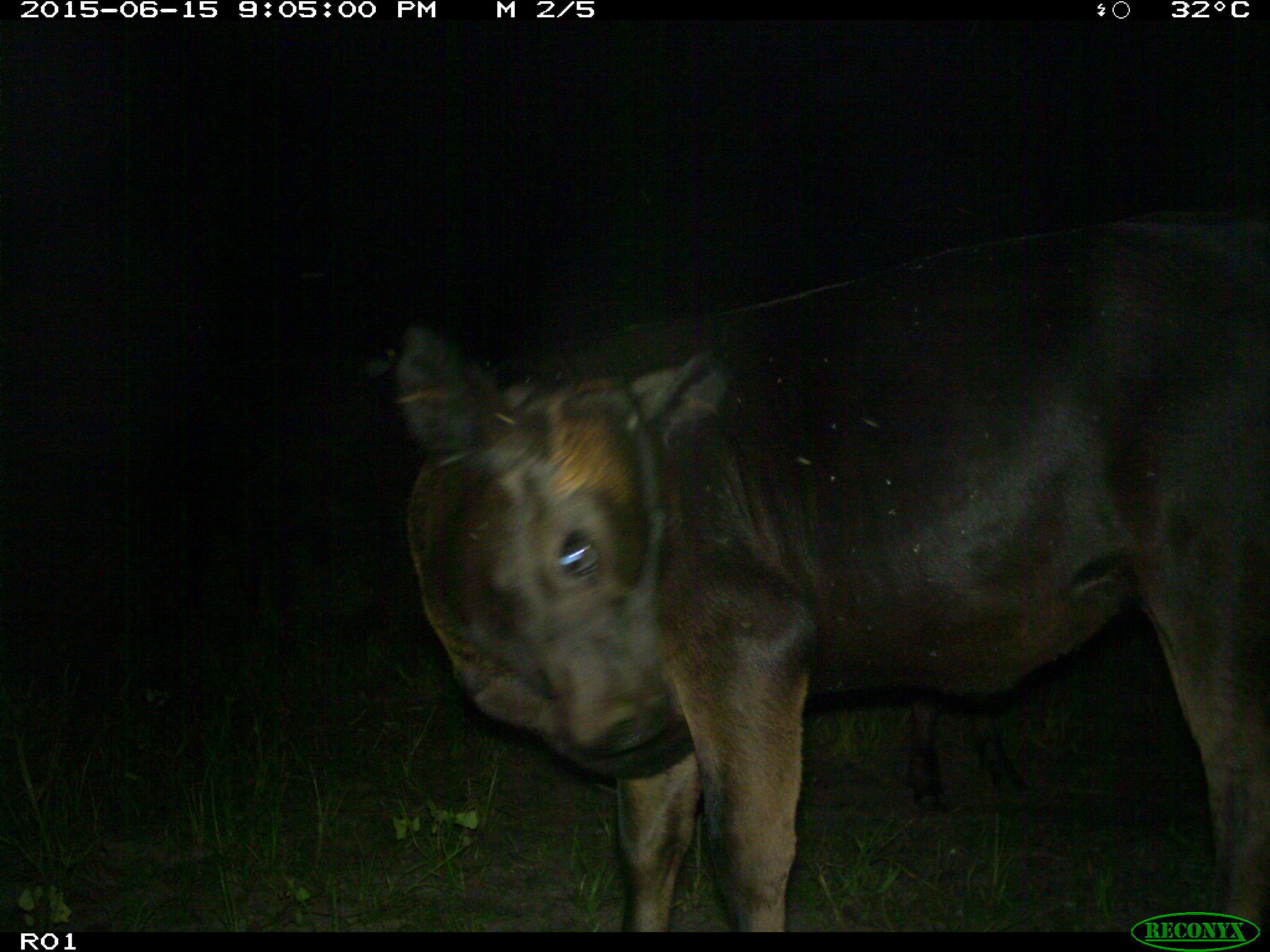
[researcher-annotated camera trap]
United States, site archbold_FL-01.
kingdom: Animalia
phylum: Chordata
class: Mammalia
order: Artiodactyla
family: Bovidae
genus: Bos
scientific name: Bos taurus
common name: domestic cow